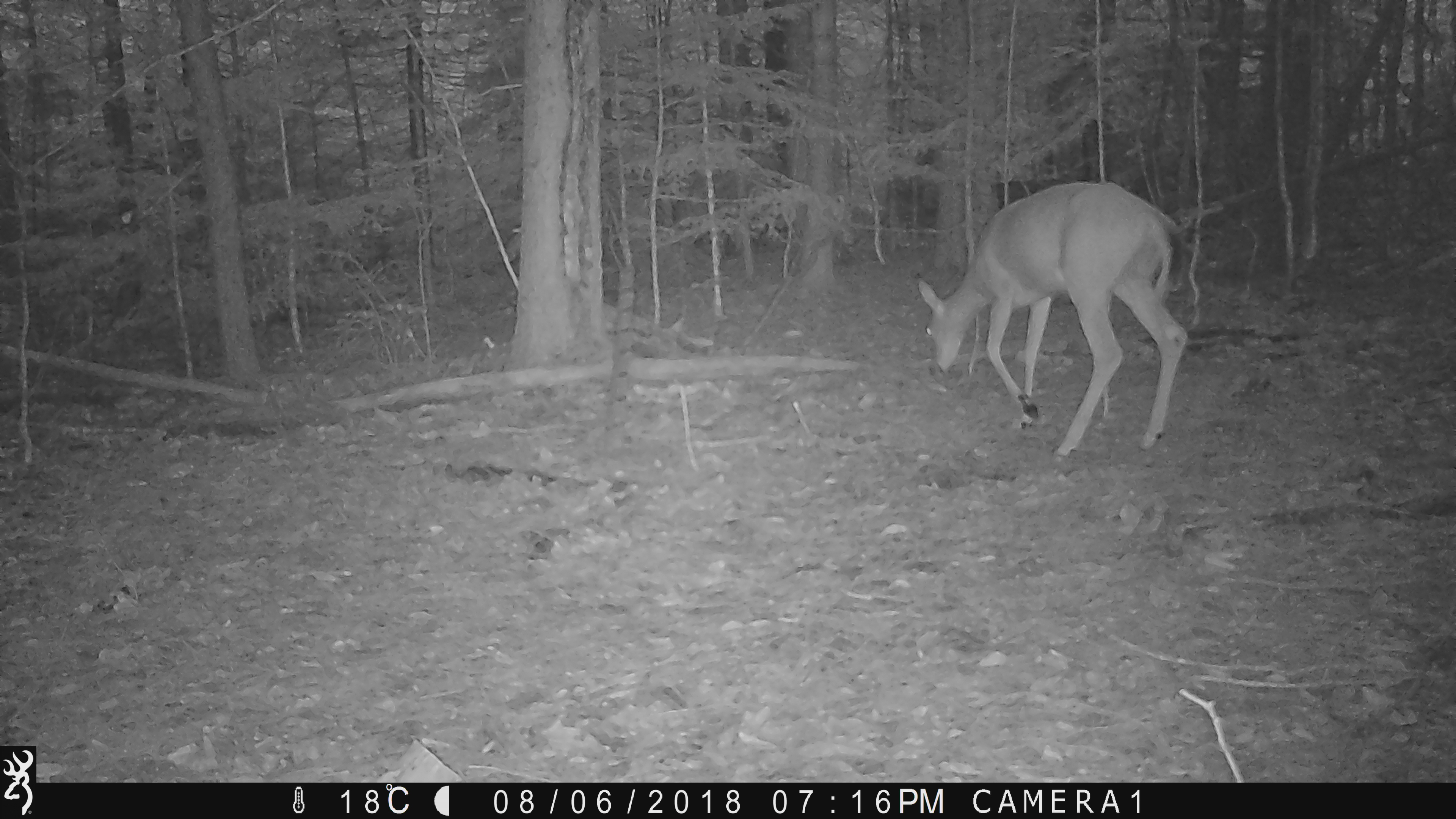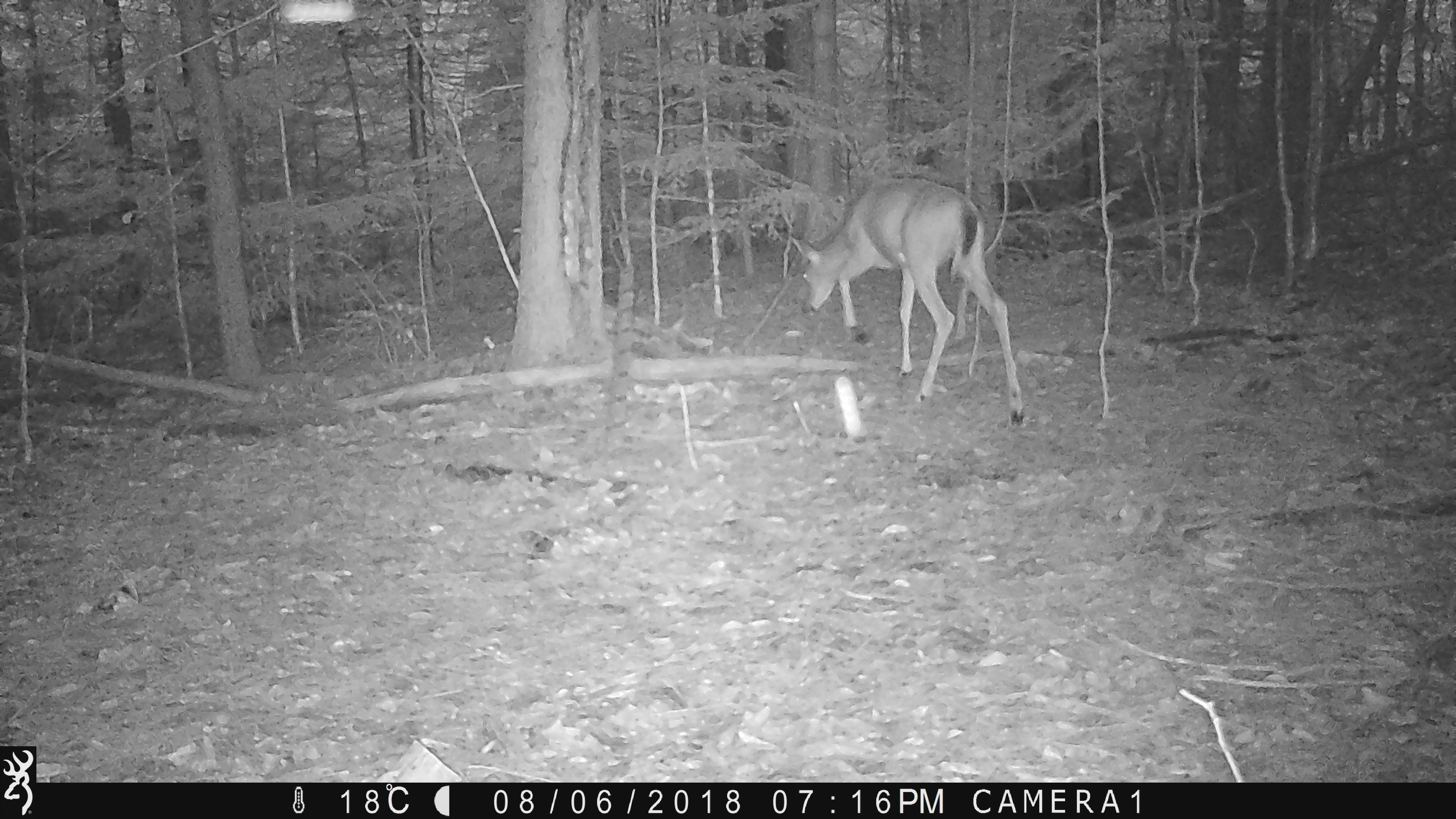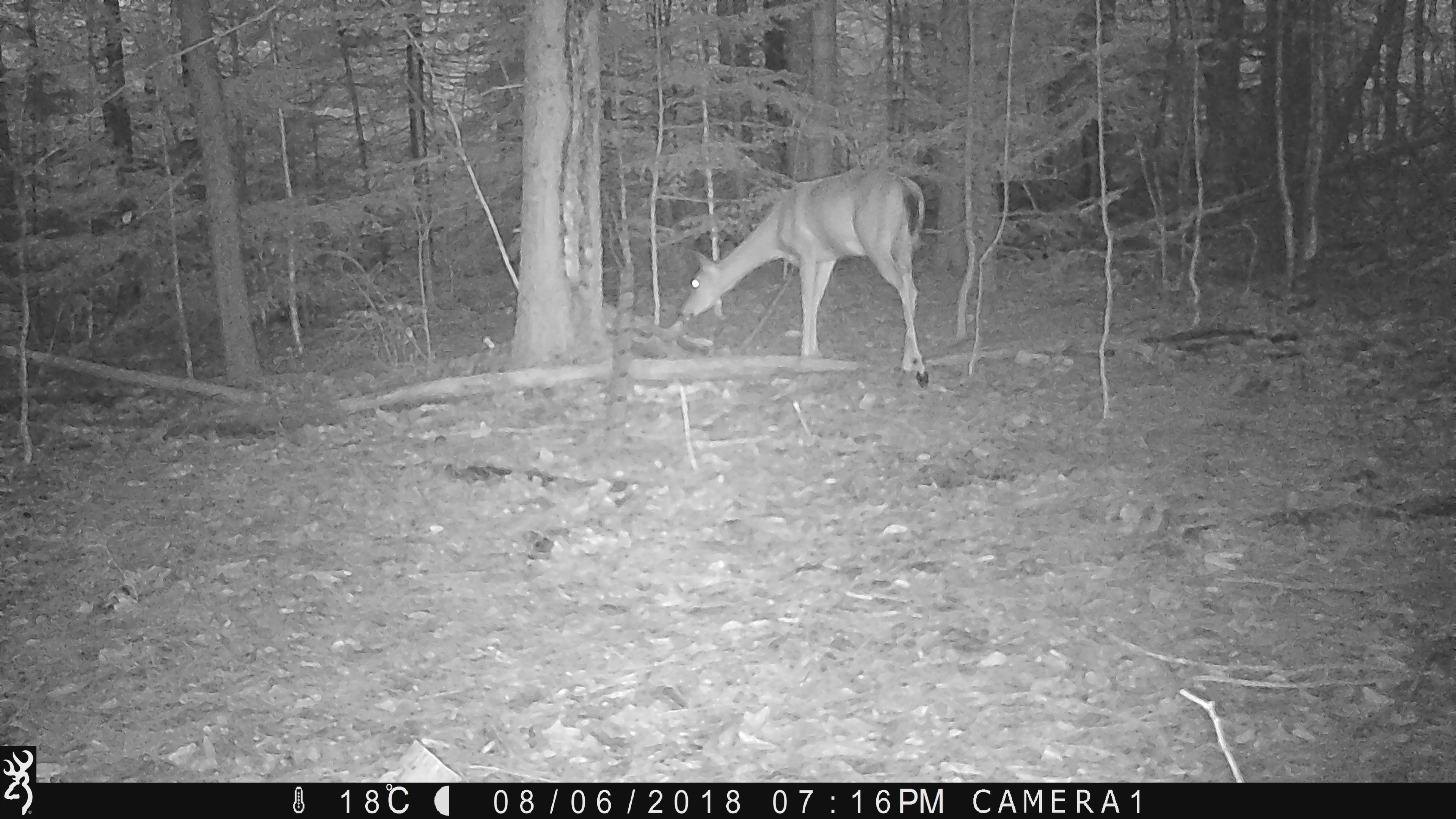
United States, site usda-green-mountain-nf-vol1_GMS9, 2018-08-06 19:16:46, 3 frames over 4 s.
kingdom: Animalia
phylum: Chordata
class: Mammalia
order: Artiodactyla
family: Cervidae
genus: Odocoileus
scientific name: Odocoileus virginianus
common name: white-tailed deer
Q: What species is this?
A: White-tailed deer (Odocoileus virginianus).